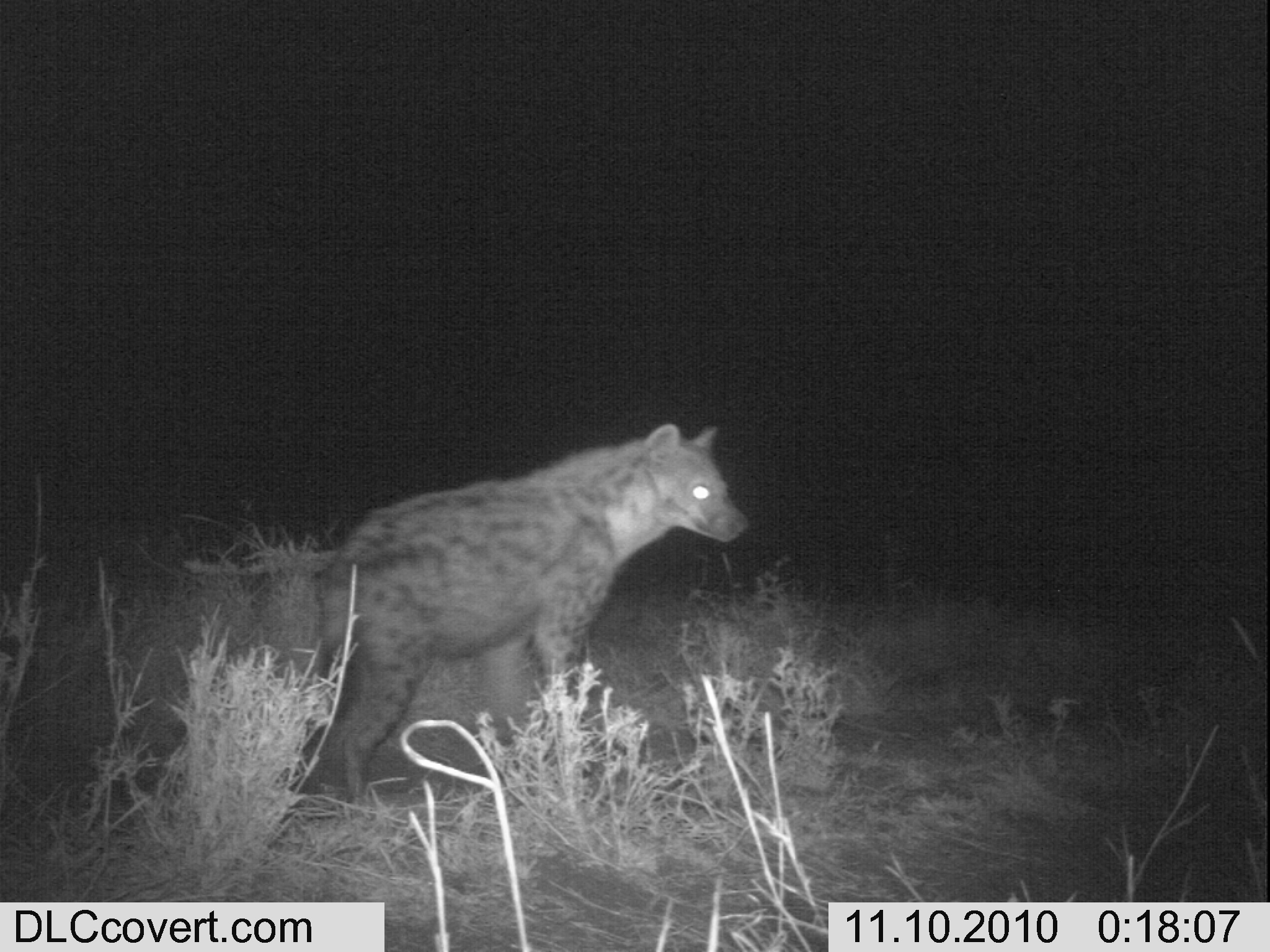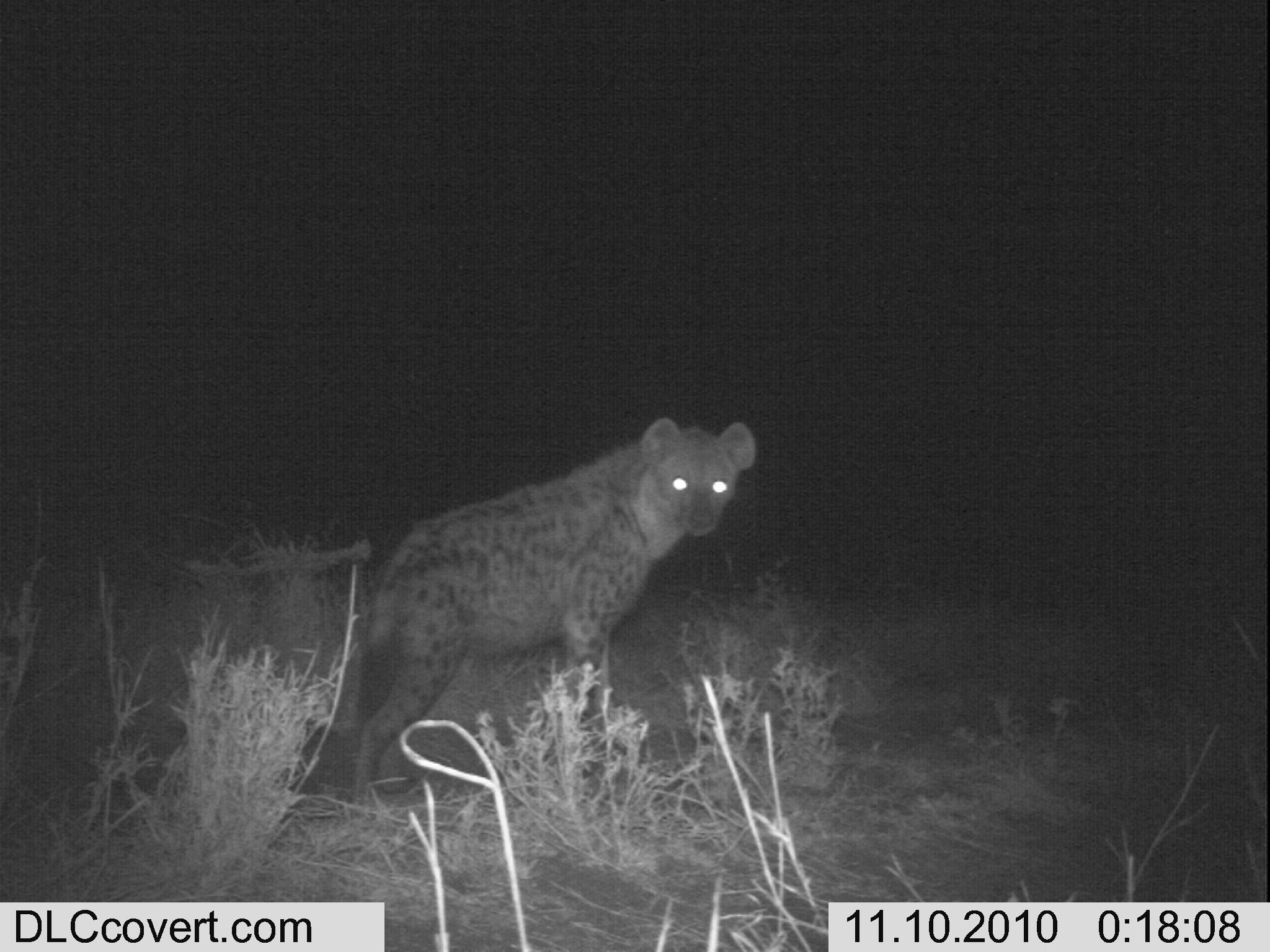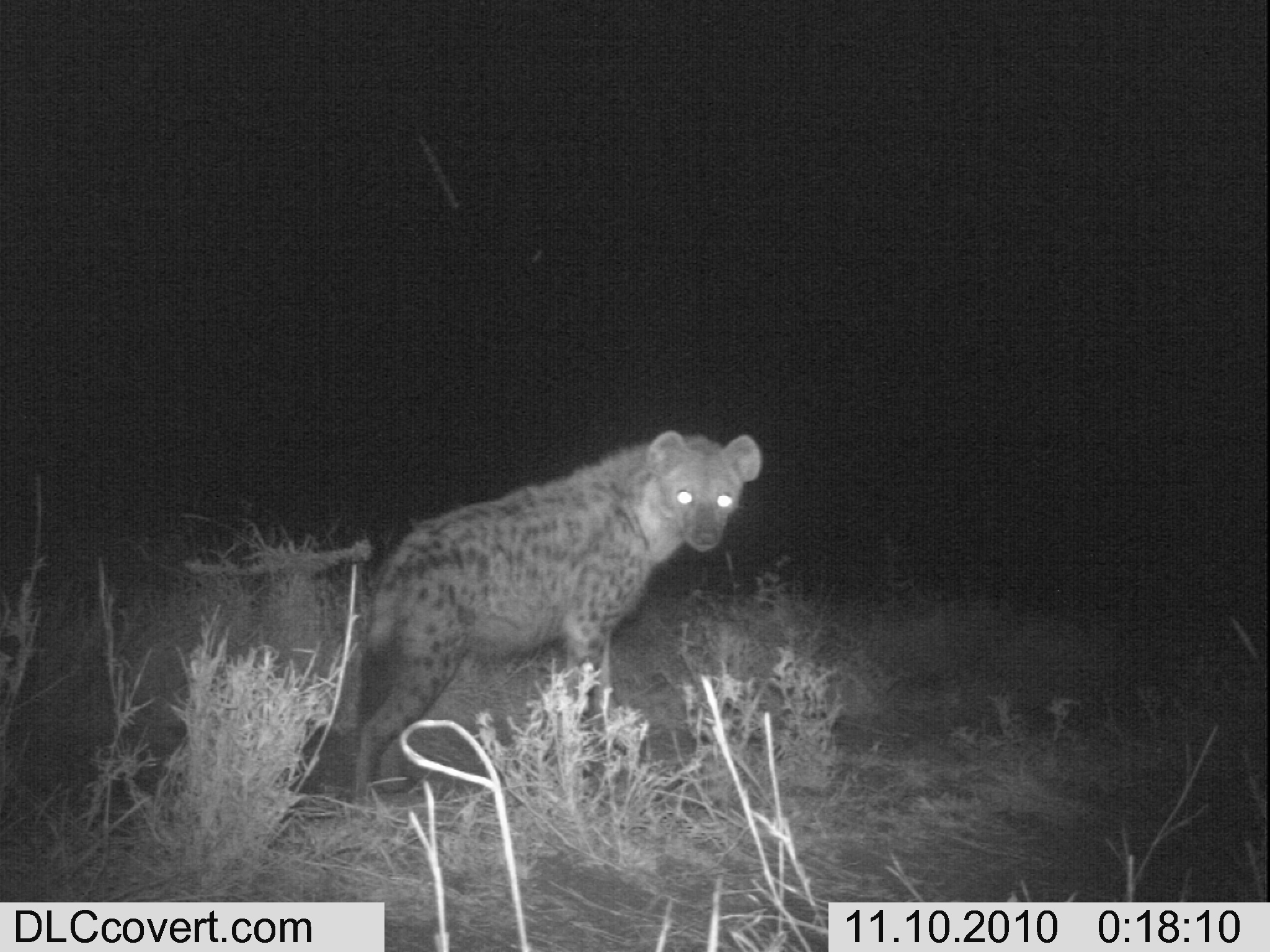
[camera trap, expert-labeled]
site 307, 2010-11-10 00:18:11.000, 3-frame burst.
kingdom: Animalia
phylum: Chordata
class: Mammalia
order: Carnivora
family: Hyaenidae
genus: Crocuta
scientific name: Crocuta crocuta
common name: spotted hyena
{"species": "Crocuta crocuta (spotted hyena)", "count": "1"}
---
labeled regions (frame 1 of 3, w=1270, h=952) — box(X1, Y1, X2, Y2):
crocuta crocuta: box(295, 421, 750, 800)